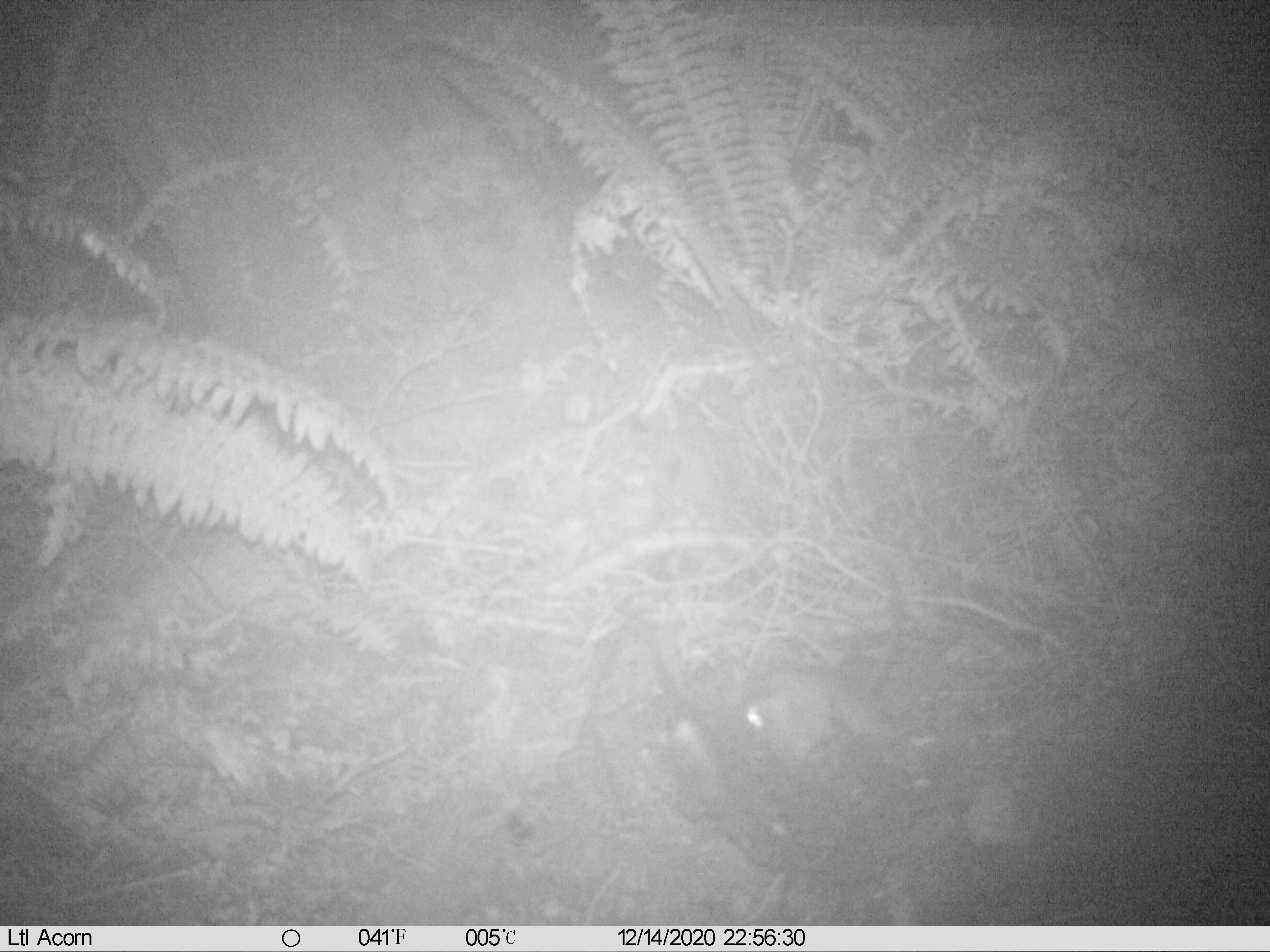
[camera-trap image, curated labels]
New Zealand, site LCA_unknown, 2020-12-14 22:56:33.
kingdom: Animalia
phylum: Chordata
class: Mammalia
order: Rodentia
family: Muridae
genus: Rattus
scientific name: Rattus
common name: rat